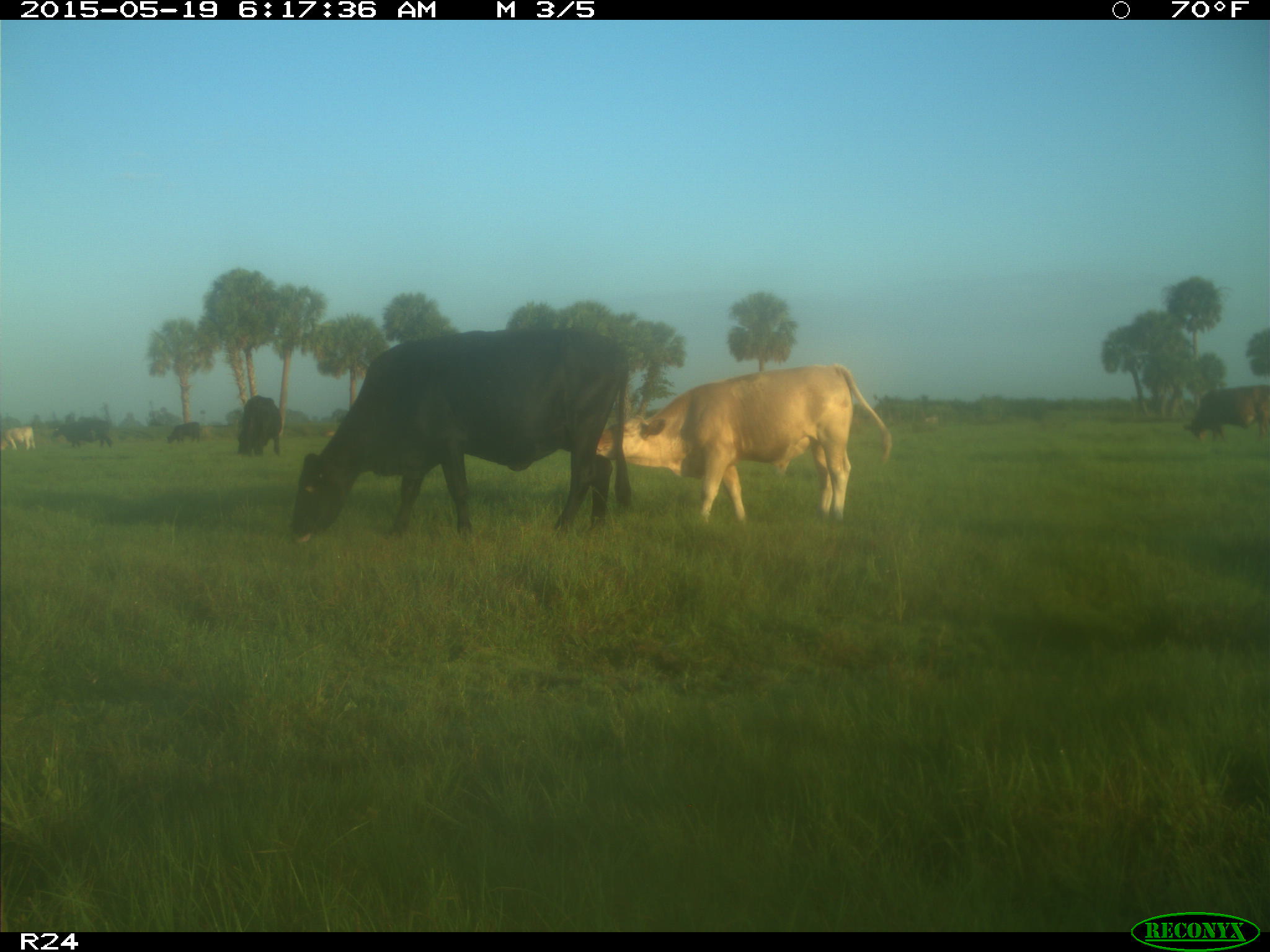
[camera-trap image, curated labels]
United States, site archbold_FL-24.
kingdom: Animalia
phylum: Chordata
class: Mammalia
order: Artiodactyla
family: Bovidae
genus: Bos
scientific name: Bos taurus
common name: domestic cow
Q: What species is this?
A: Bos taurus (domestic cow).